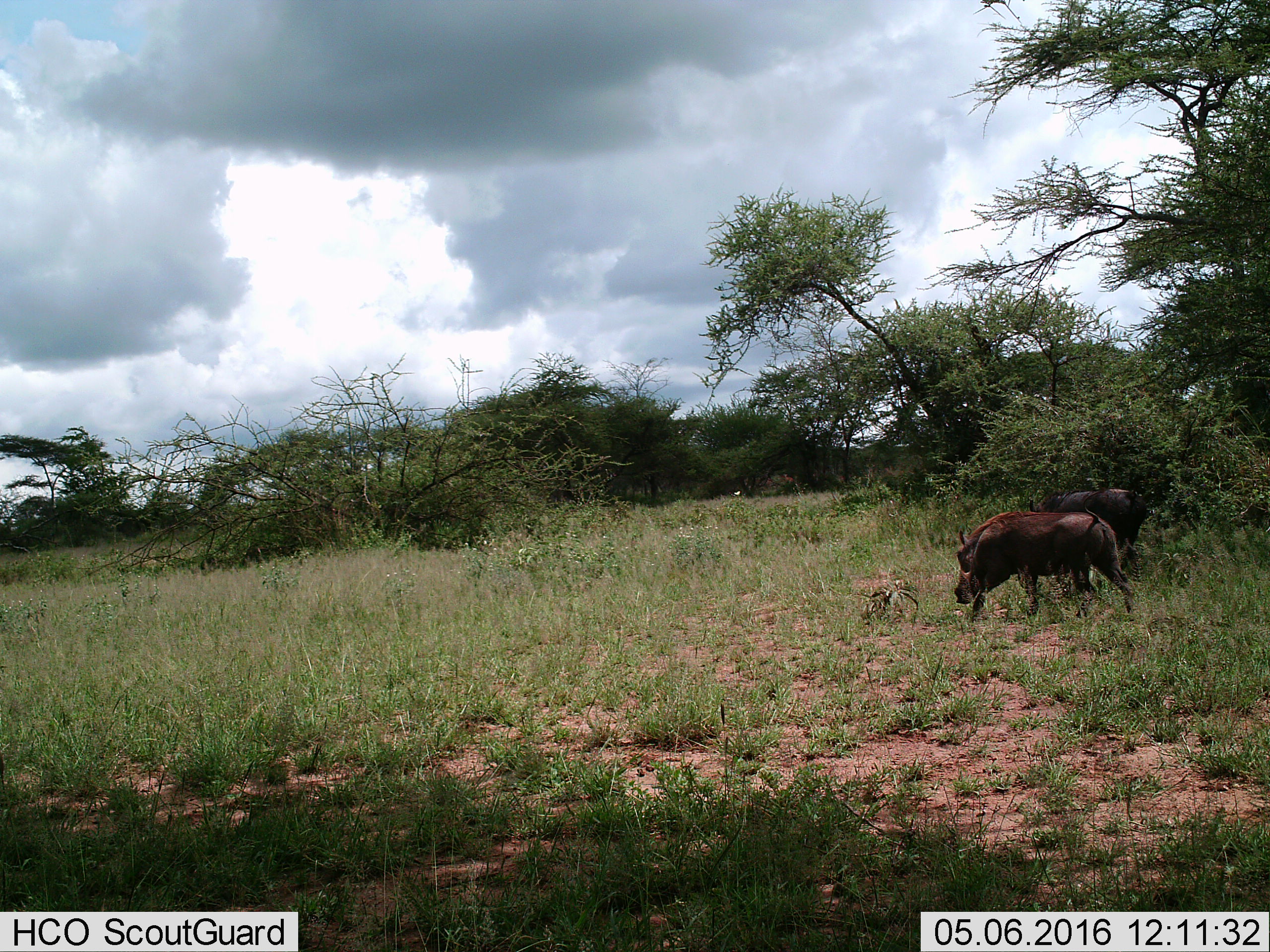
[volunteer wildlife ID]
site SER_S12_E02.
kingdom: Animalia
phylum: Chordata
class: Mammalia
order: Artiodactyla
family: Suidae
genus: Phacochoerus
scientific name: Phacochoerus africanus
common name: warthog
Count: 2.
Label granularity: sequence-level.